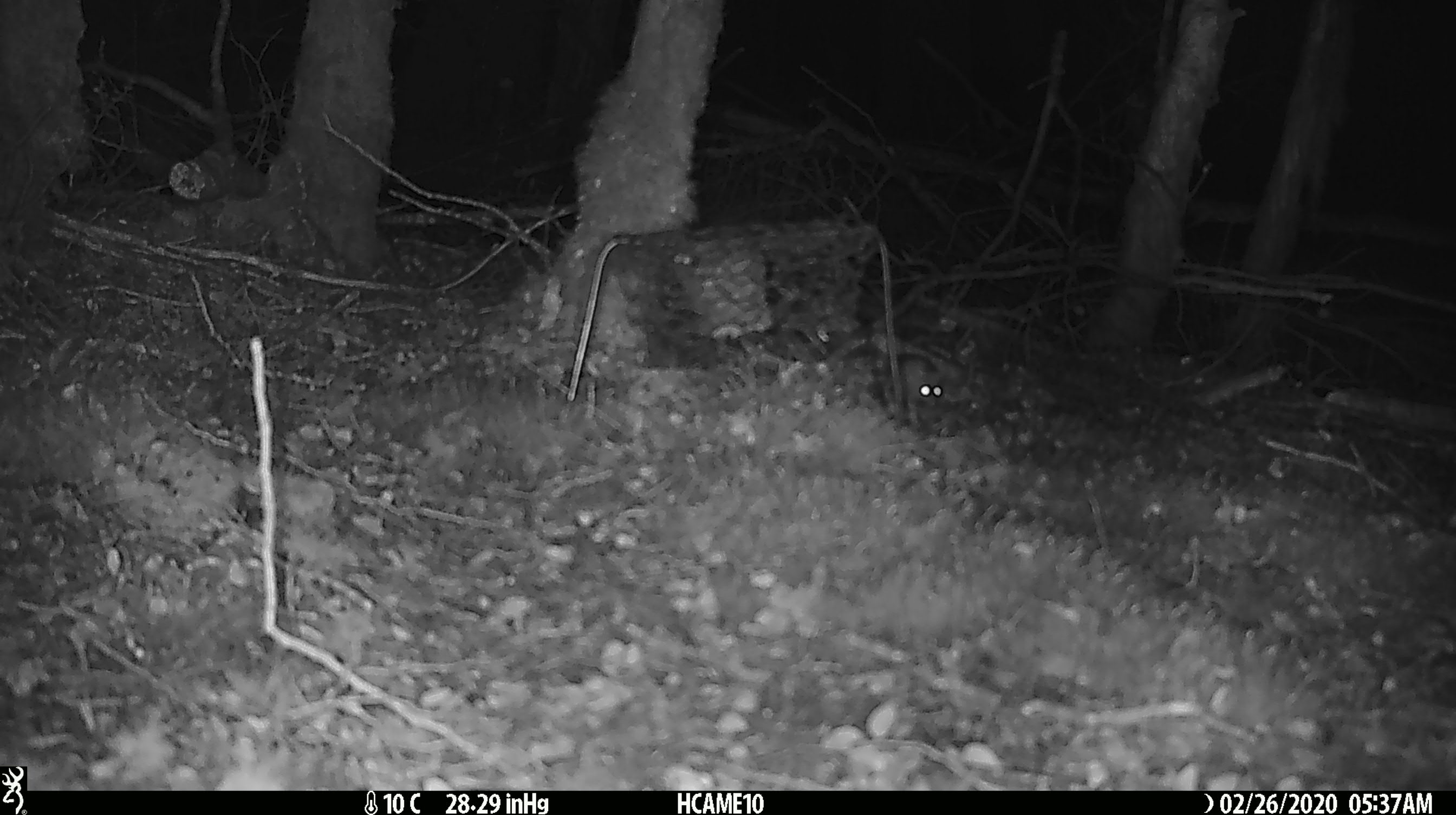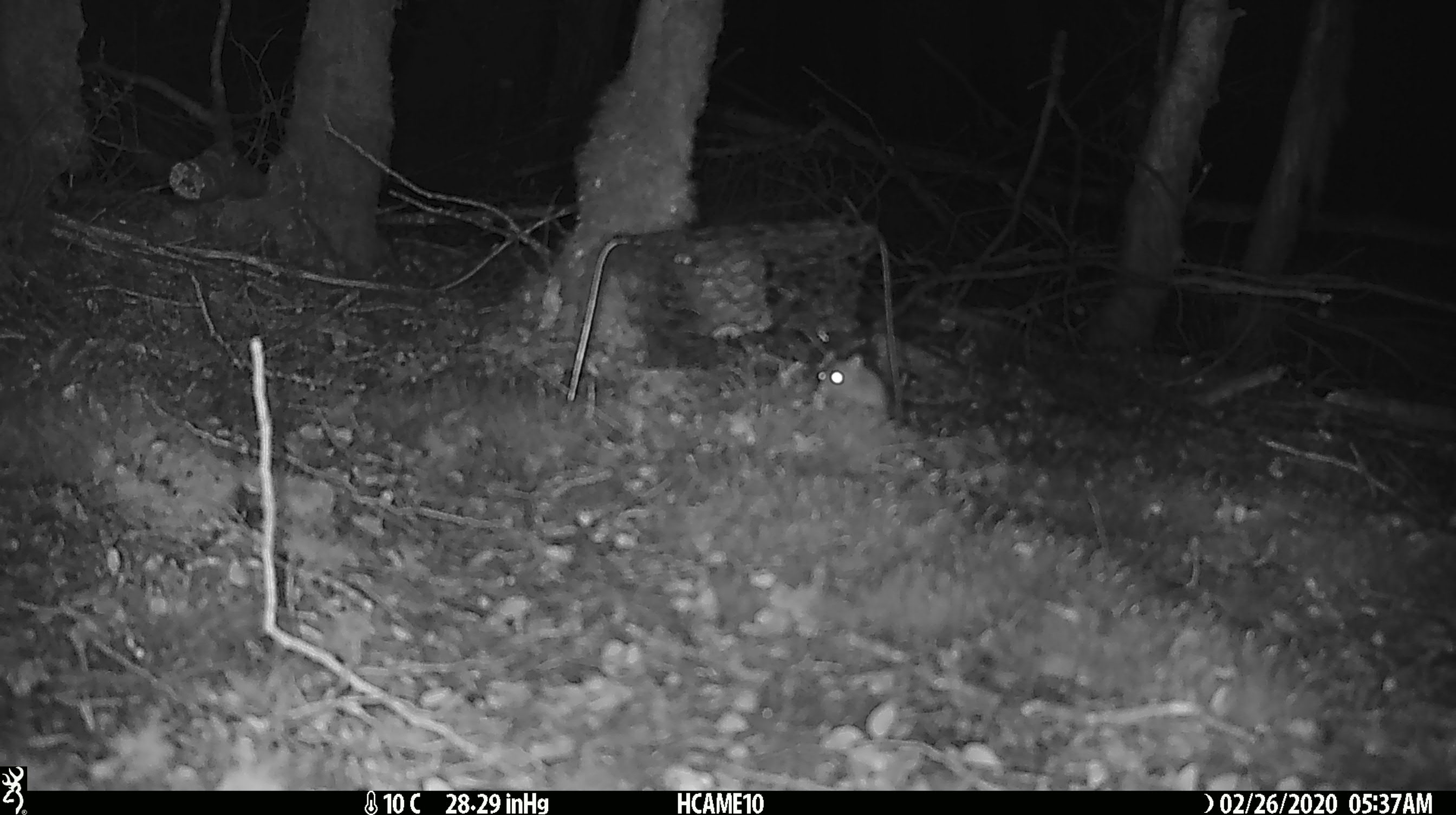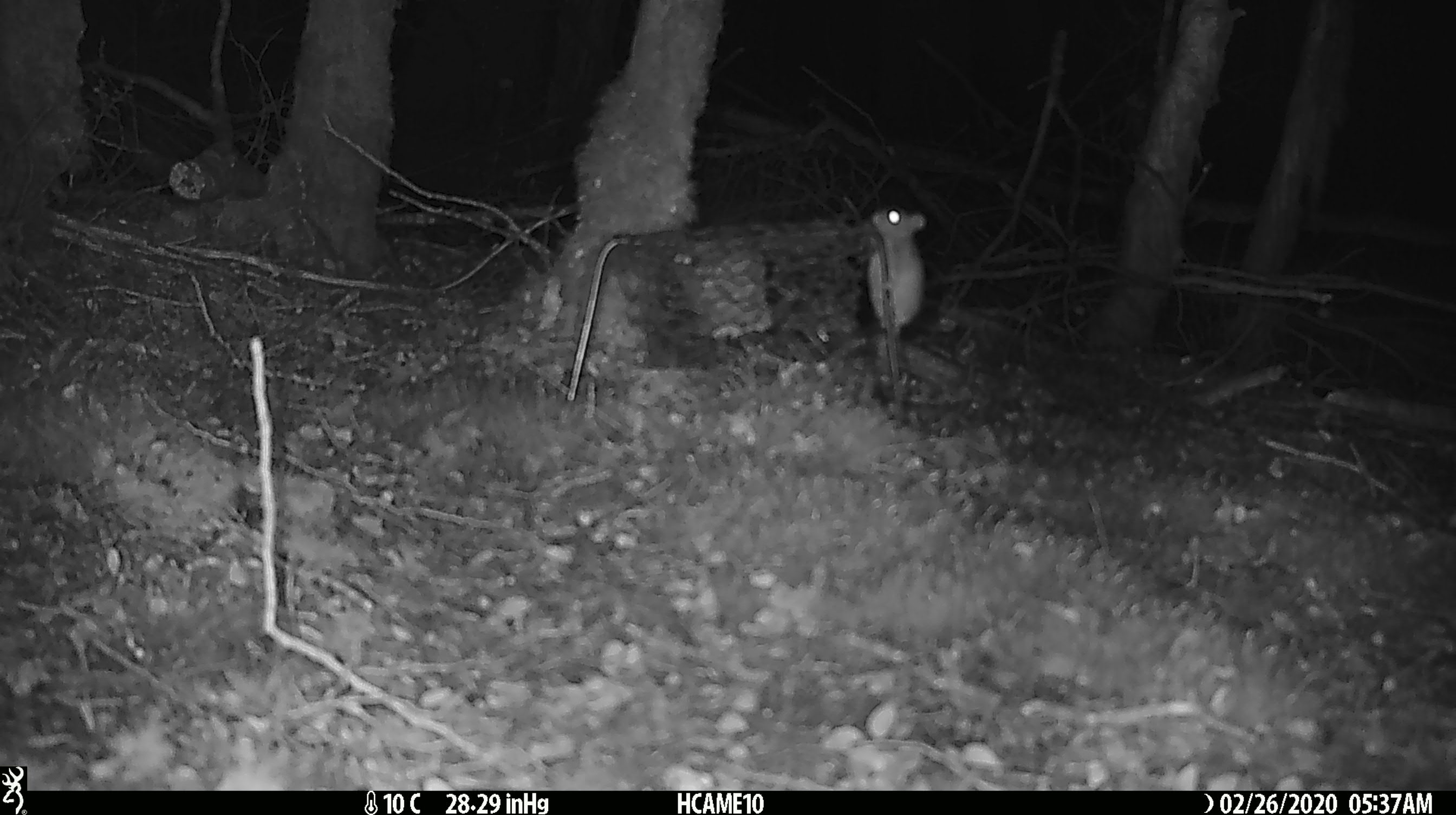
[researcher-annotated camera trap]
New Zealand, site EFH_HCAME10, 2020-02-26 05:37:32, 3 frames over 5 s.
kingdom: Animalia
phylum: Chordata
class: Mammalia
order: Rodentia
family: Muridae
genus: Mus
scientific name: Mus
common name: mouse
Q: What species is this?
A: Mouse (Mus).